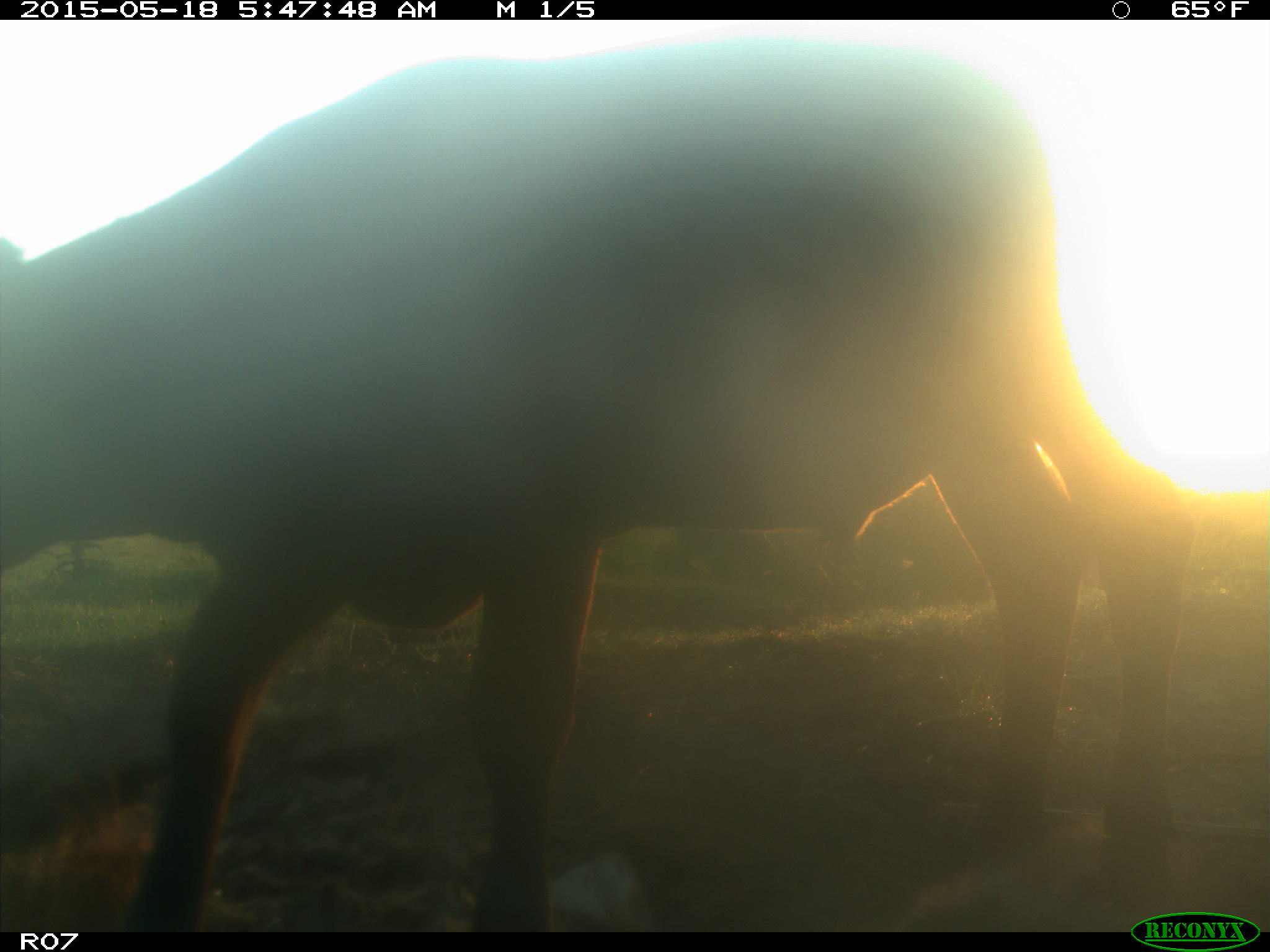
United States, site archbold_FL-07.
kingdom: Animalia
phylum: Chordata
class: Mammalia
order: Artiodactyla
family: Bovidae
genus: Bos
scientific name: Bos taurus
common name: domestic cow